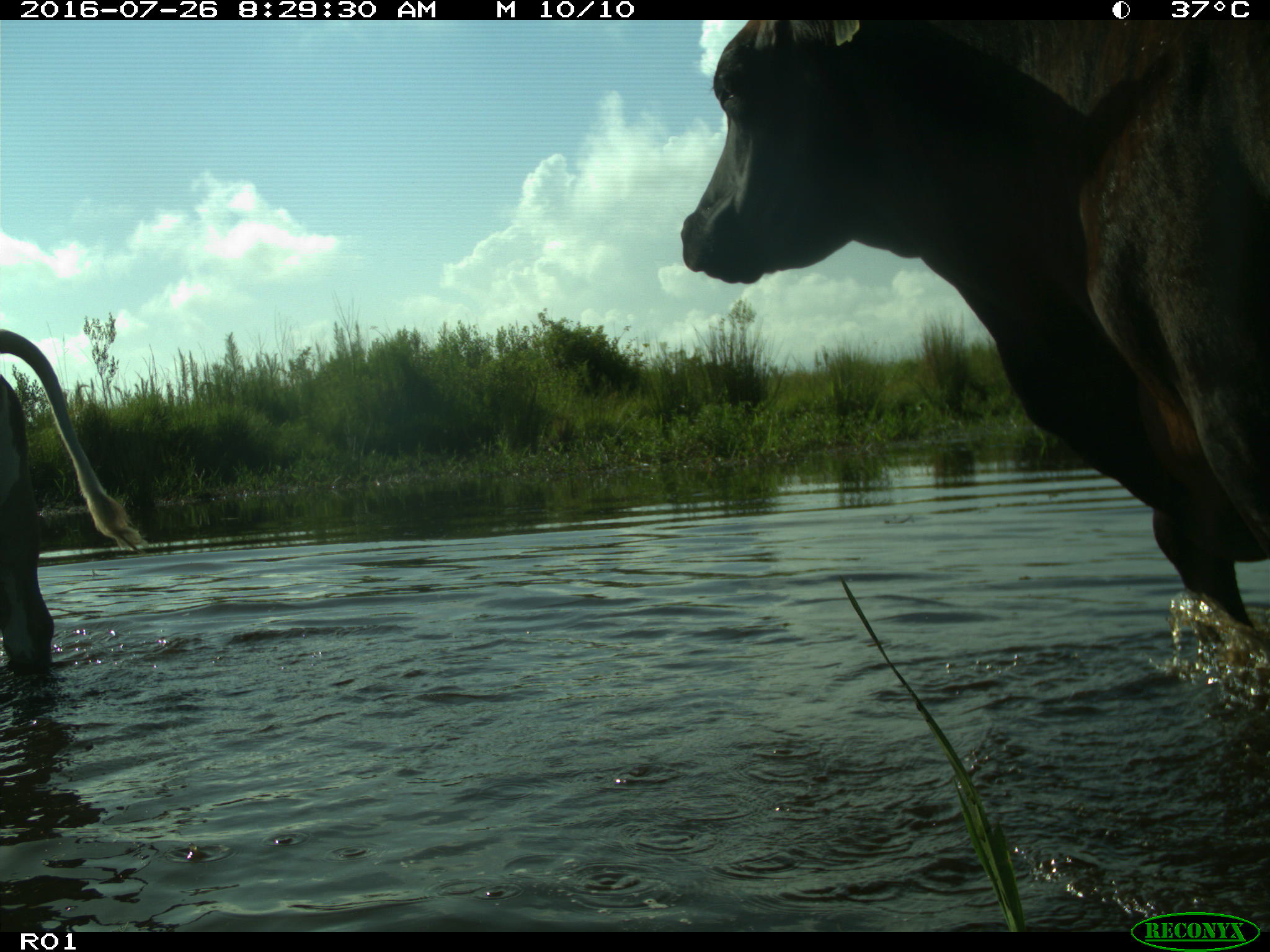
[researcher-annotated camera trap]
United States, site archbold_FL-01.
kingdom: Animalia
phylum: Chordata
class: Mammalia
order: Artiodactyla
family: Bovidae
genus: Bos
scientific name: Bos taurus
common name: domestic cow